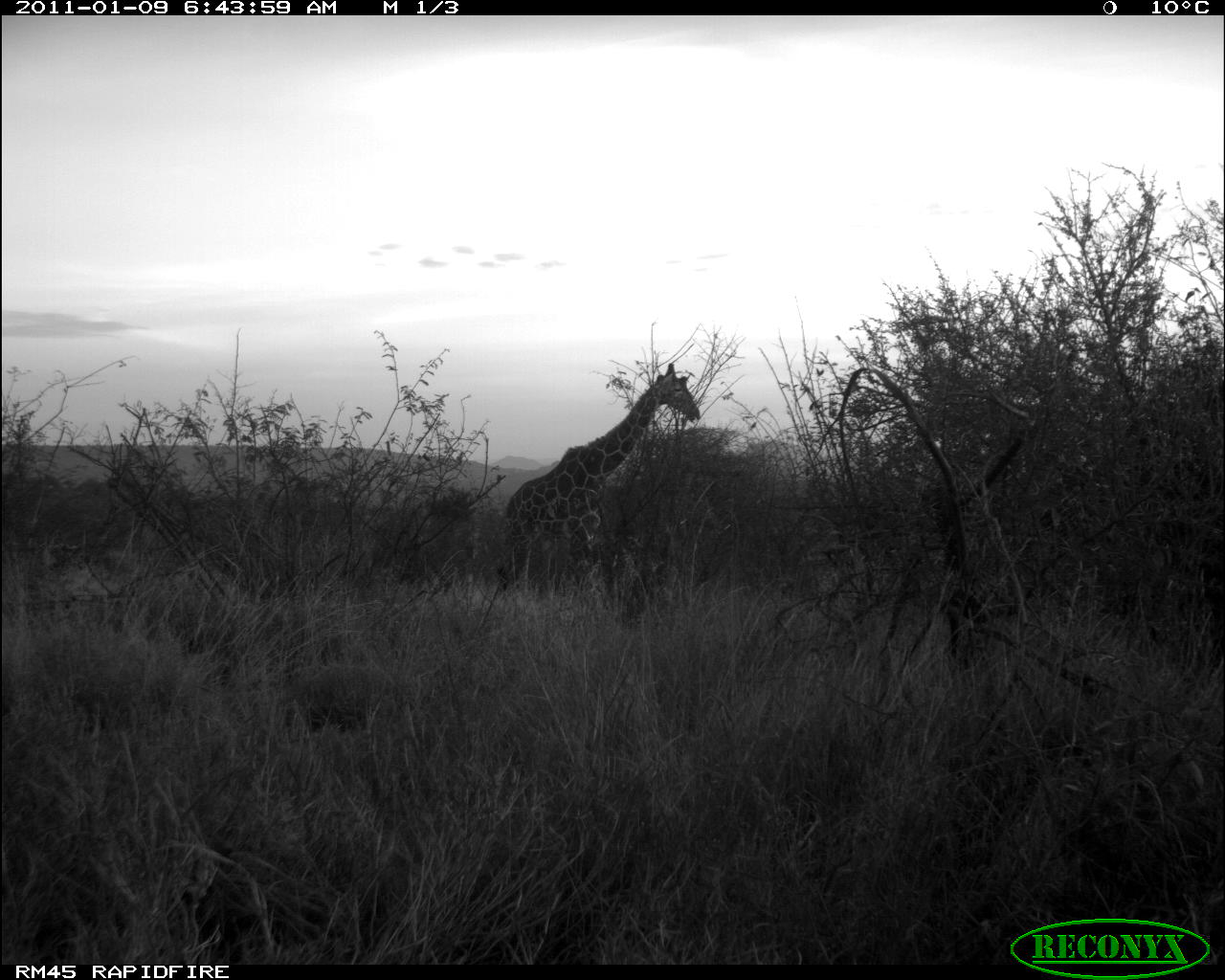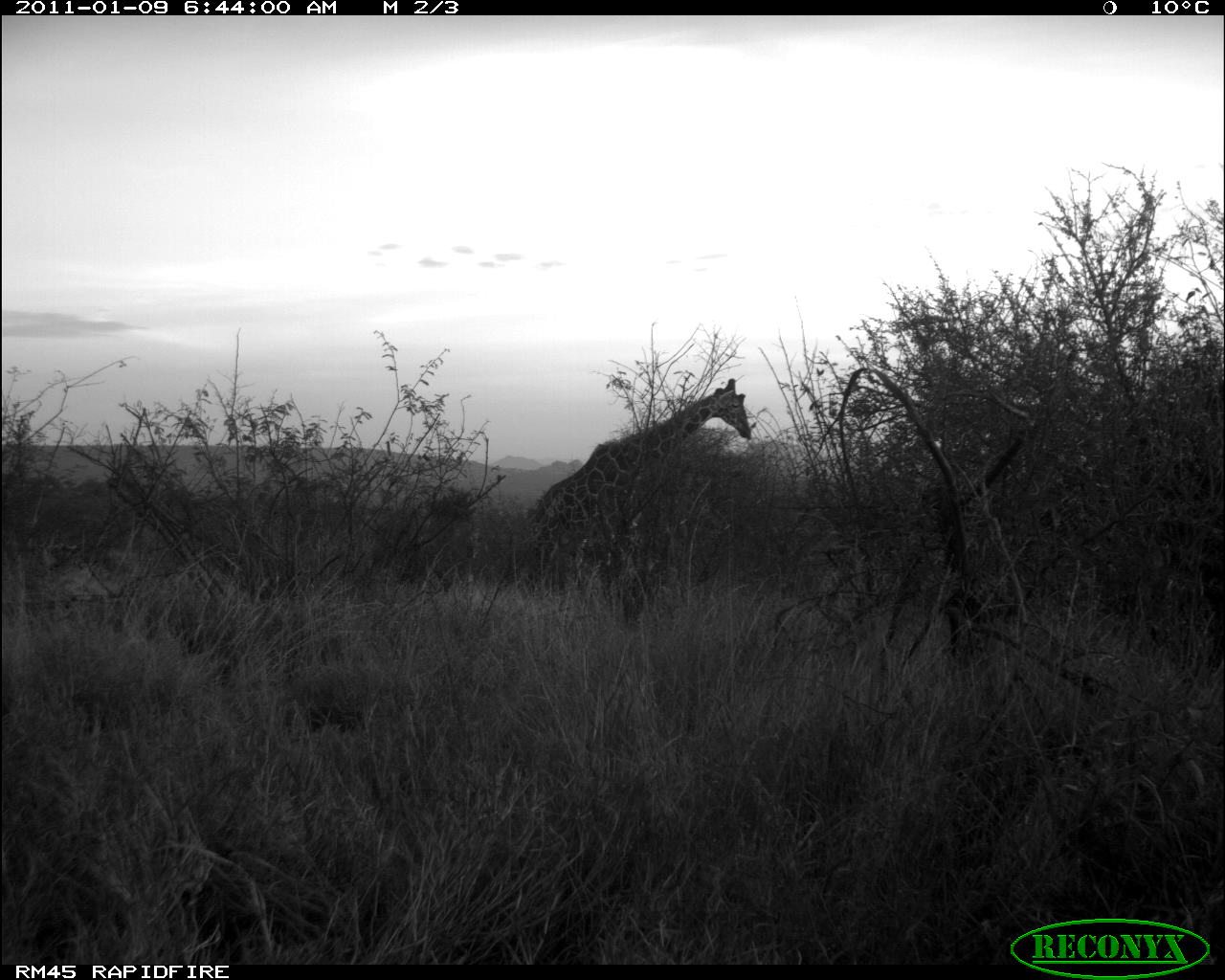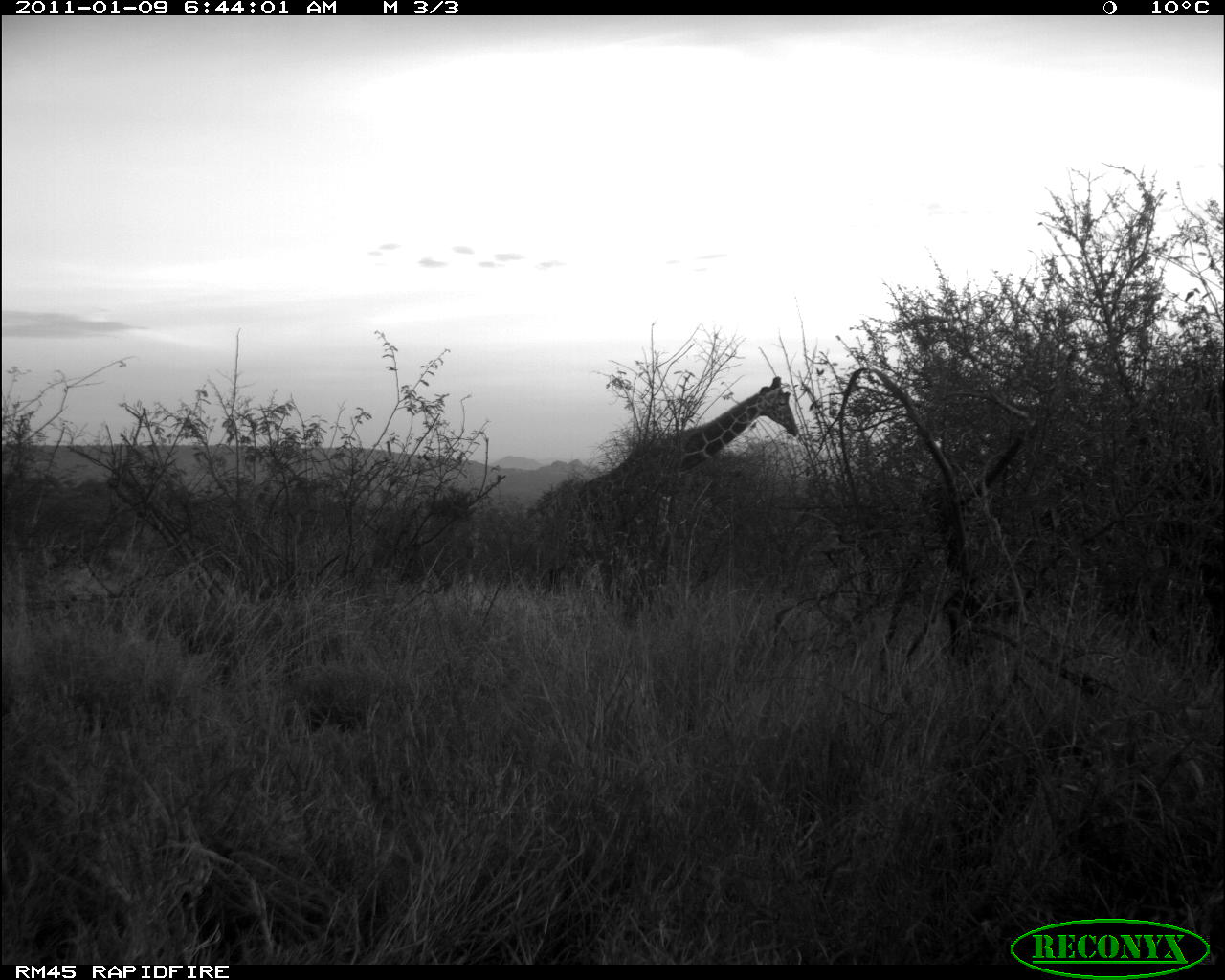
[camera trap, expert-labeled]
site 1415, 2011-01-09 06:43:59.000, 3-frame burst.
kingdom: Animalia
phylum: Chordata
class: Mammalia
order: Artiodactyla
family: Bovidae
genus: Madoqua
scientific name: Madoqua guentheri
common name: günther's dik-dik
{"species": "Madoqua guentheri (günther's dik-dik)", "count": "1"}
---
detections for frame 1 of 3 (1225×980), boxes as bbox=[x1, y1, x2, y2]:
madoqua guentheri: bbox=[495, 361, 701, 590]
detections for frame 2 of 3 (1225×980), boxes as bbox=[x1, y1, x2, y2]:
madoqua guentheri: bbox=[528, 378, 752, 590]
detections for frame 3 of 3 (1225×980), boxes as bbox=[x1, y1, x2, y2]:
madoqua guentheri: bbox=[546, 375, 798, 591]